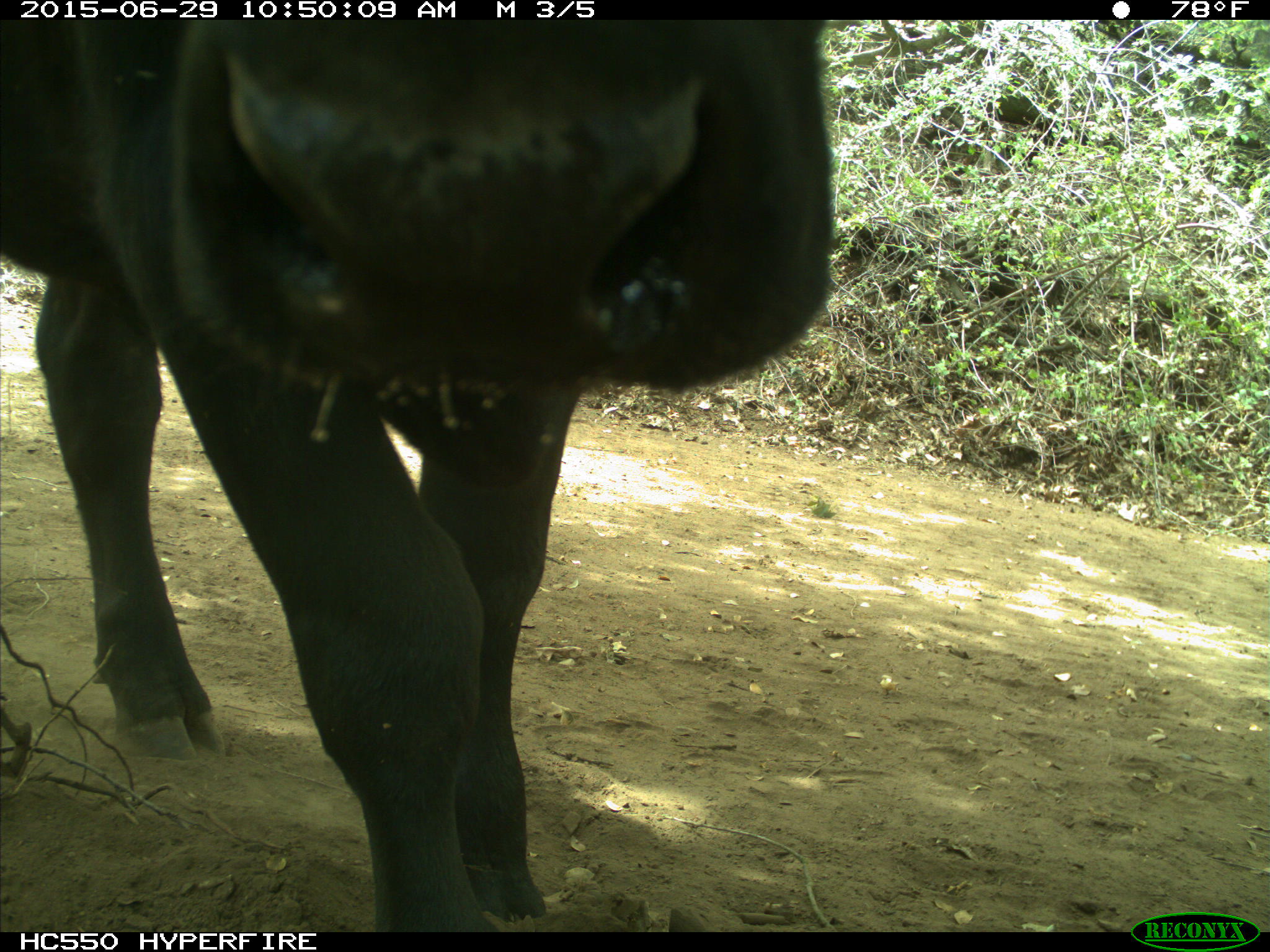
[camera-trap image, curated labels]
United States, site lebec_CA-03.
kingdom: Animalia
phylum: Chordata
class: Mammalia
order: Artiodactyla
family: Bovidae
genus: Bos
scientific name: Bos taurus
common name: domestic cow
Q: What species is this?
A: Bos taurus (domestic cow).